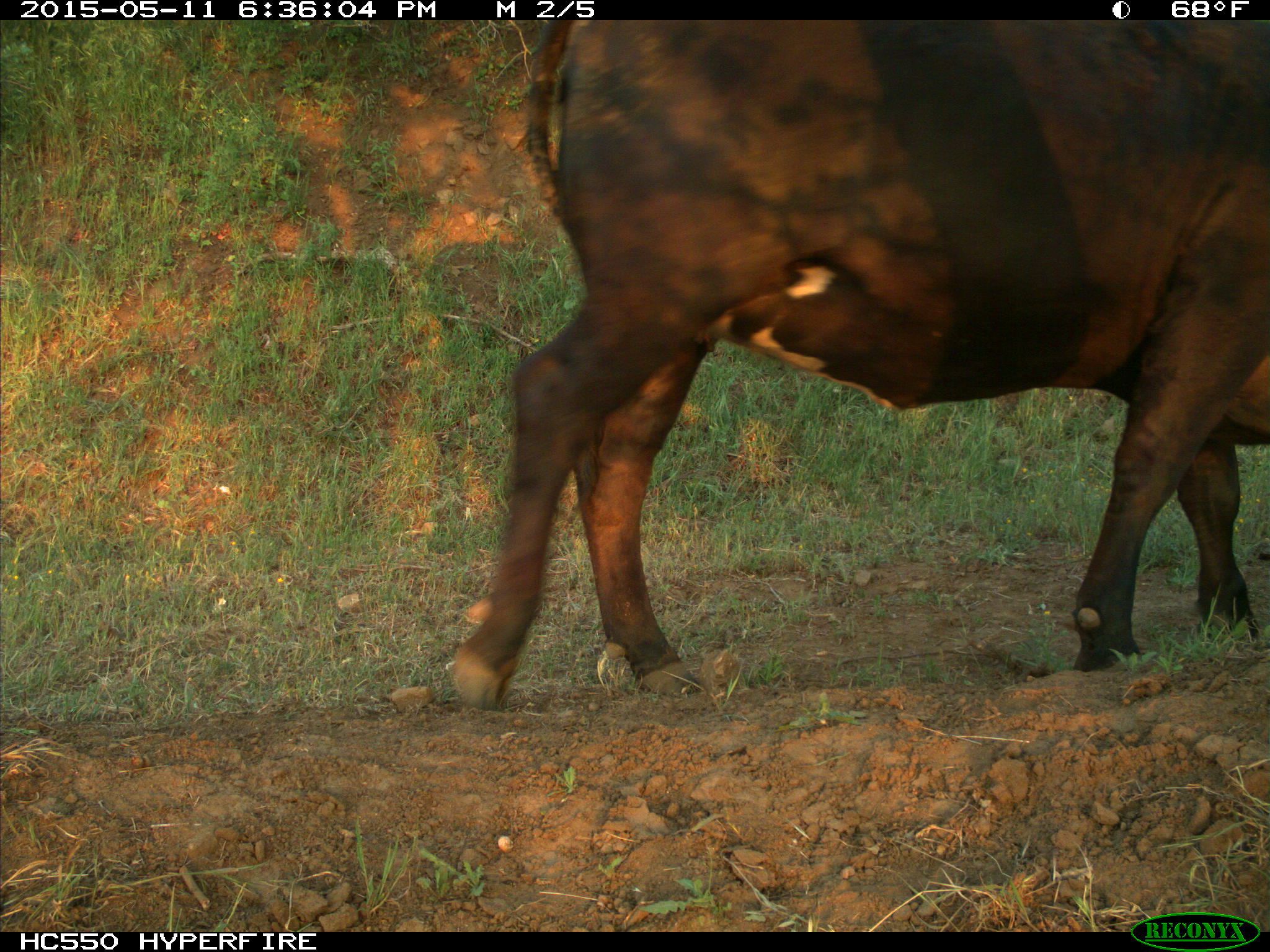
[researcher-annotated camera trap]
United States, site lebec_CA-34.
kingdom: Animalia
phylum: Chordata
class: Mammalia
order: Artiodactyla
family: Bovidae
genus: Bos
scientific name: Bos taurus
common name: domestic cow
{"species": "Bos taurus (domestic cow)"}